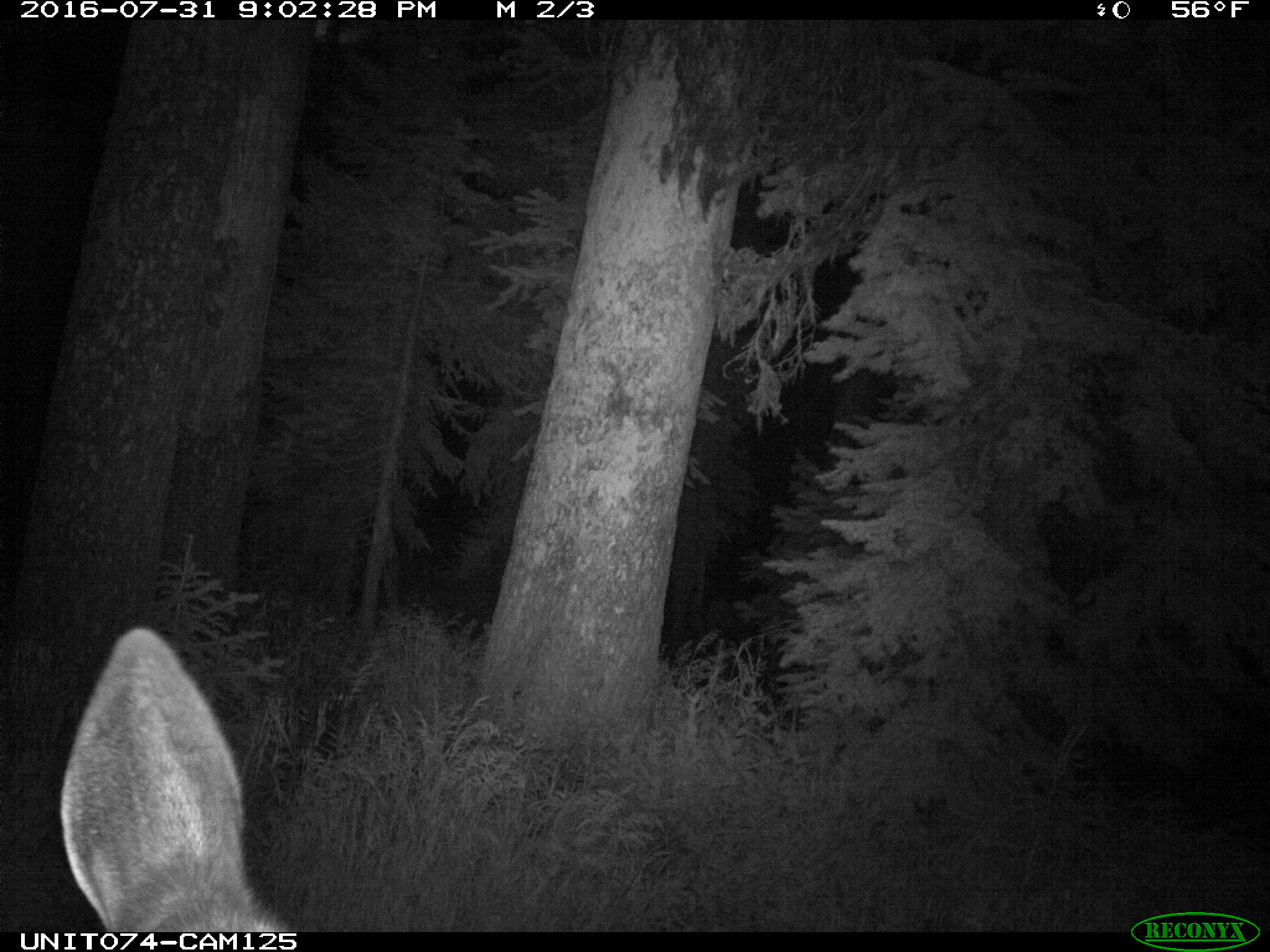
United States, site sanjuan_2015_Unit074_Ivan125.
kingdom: Animalia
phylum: Chordata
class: Mammalia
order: Artiodactyla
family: Cervidae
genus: Cervus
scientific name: Cervus elaphus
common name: red deer